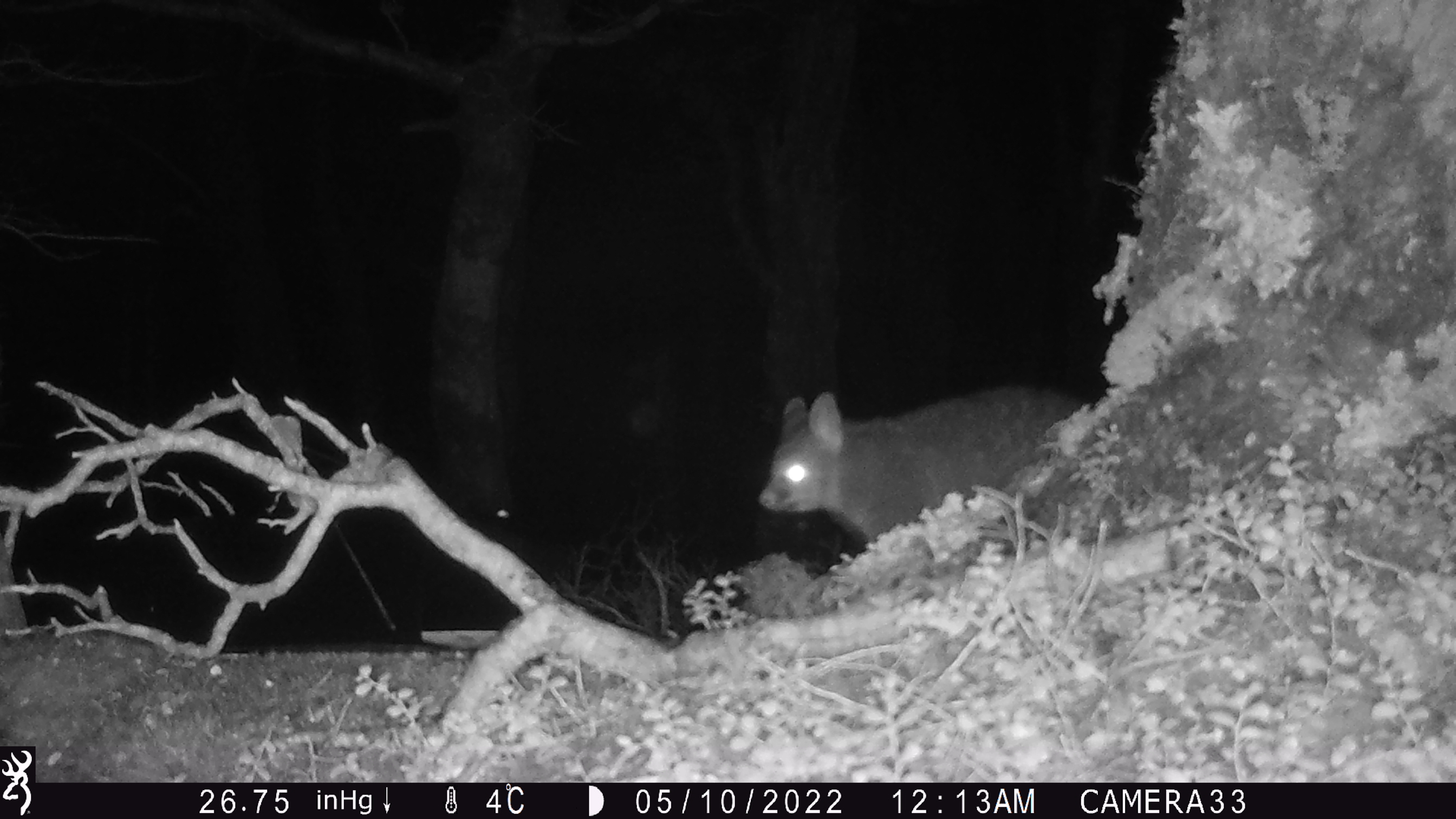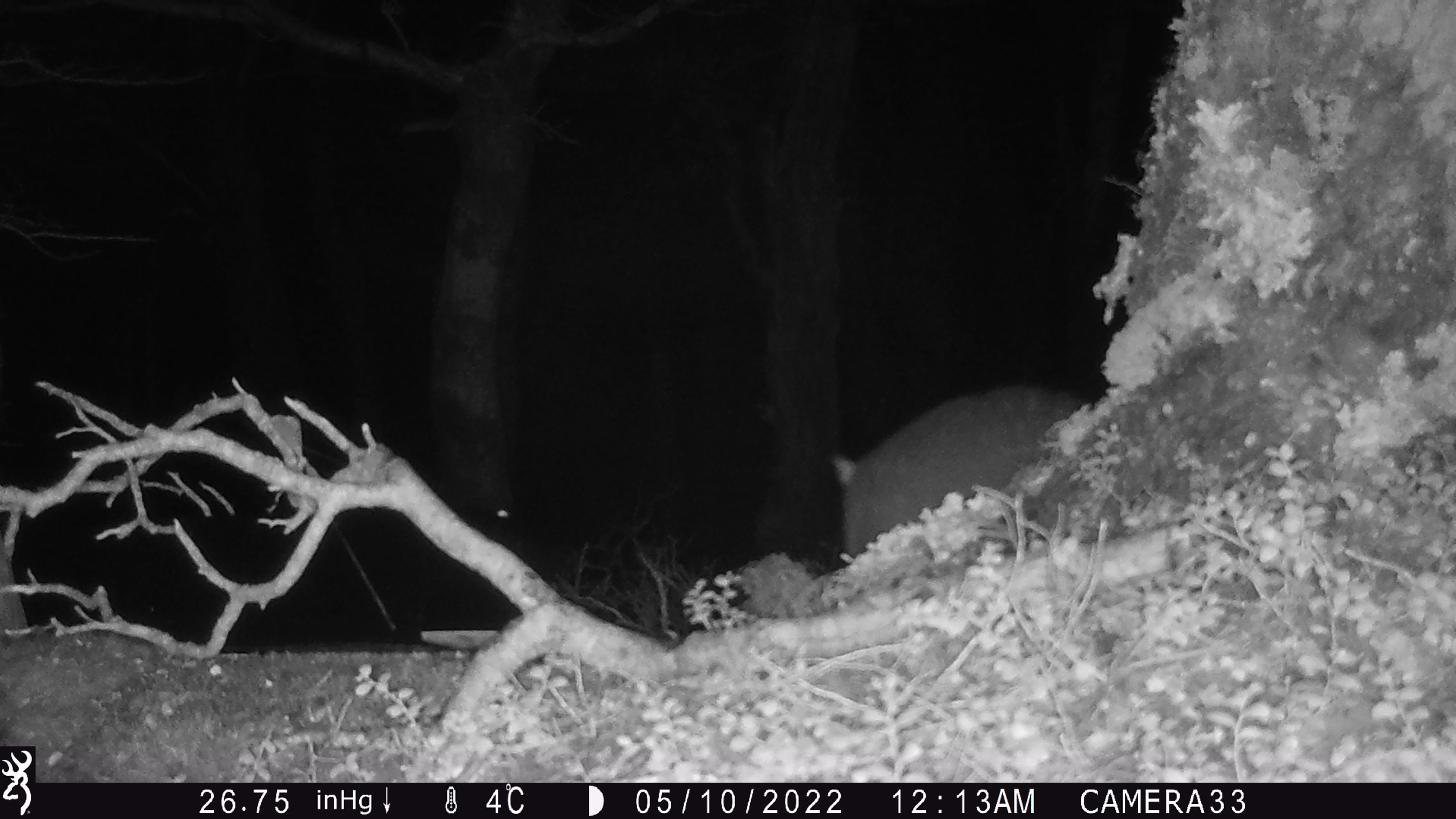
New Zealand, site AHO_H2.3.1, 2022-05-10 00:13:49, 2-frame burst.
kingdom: Animalia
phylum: Chordata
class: Mammalia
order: Diprotodontia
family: Phalangeridae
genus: Trichosurus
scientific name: Trichosurus vulpecula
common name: common brushtail possum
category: possum